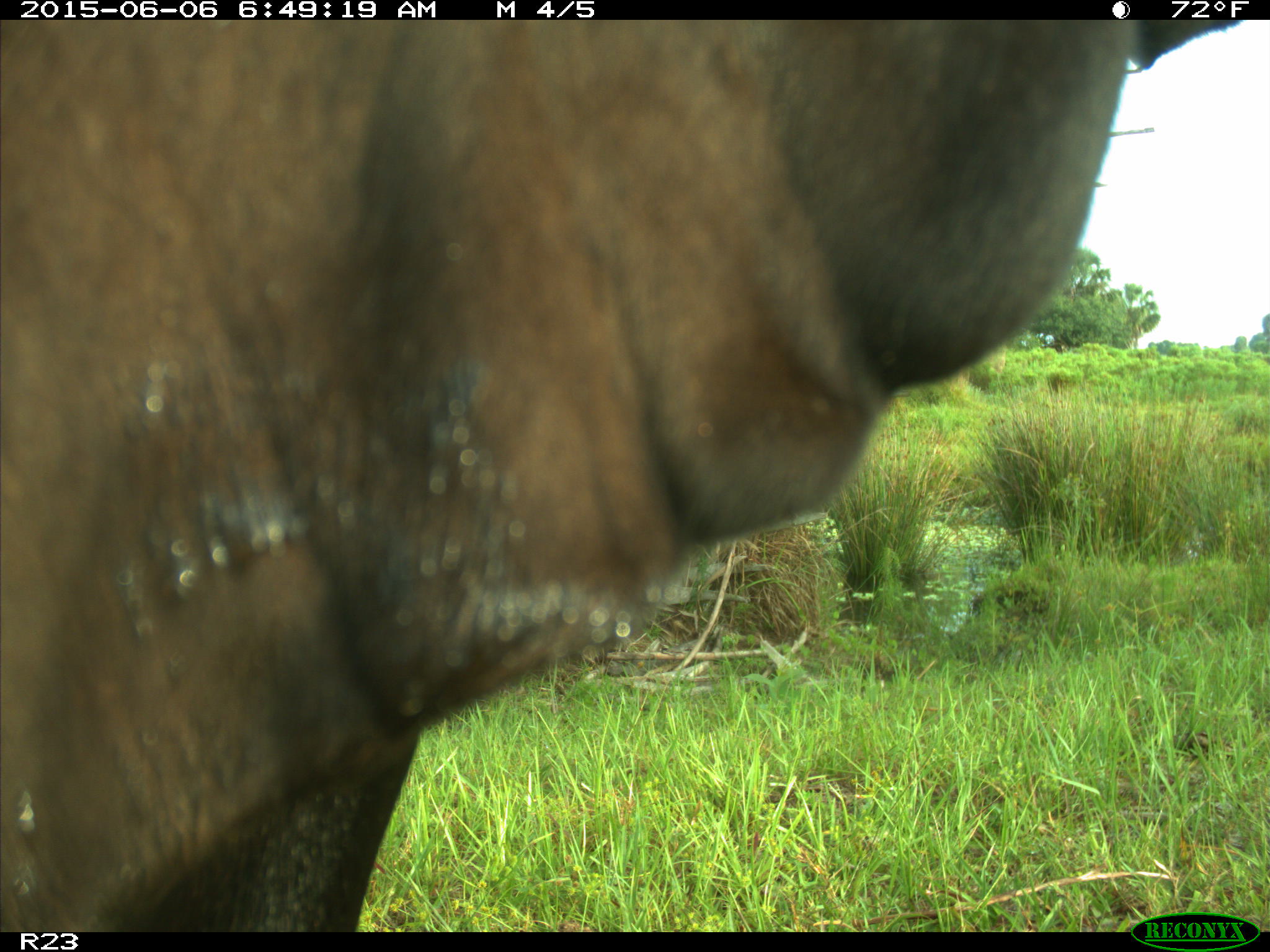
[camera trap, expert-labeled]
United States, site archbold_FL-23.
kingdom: Animalia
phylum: Chordata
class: Mammalia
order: Artiodactyla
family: Bovidae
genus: Bos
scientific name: Bos taurus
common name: domestic cow